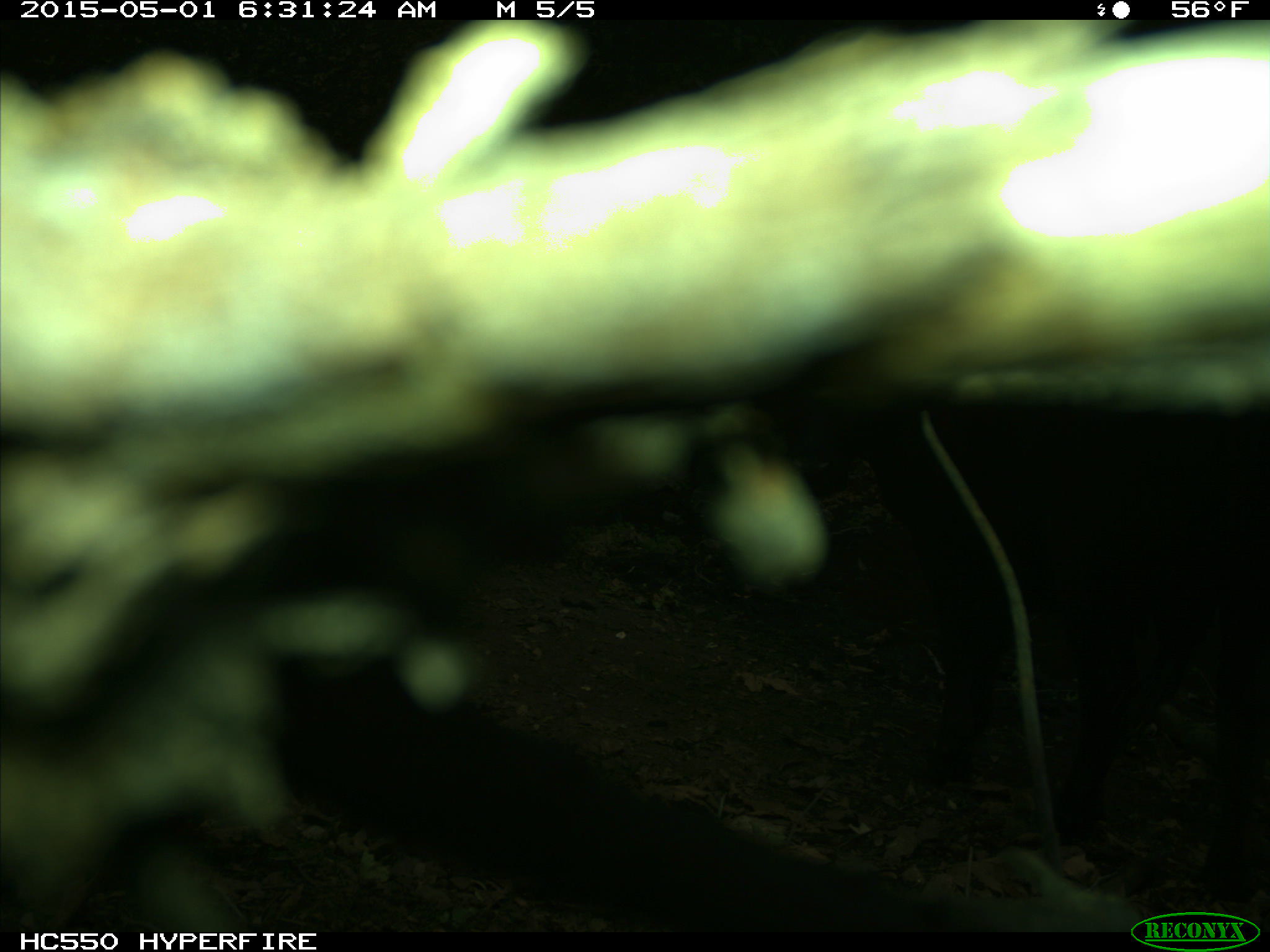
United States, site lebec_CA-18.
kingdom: Animalia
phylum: Chordata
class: Mammalia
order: Artiodactyla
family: Bovidae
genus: Bos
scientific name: Bos taurus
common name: domestic cow